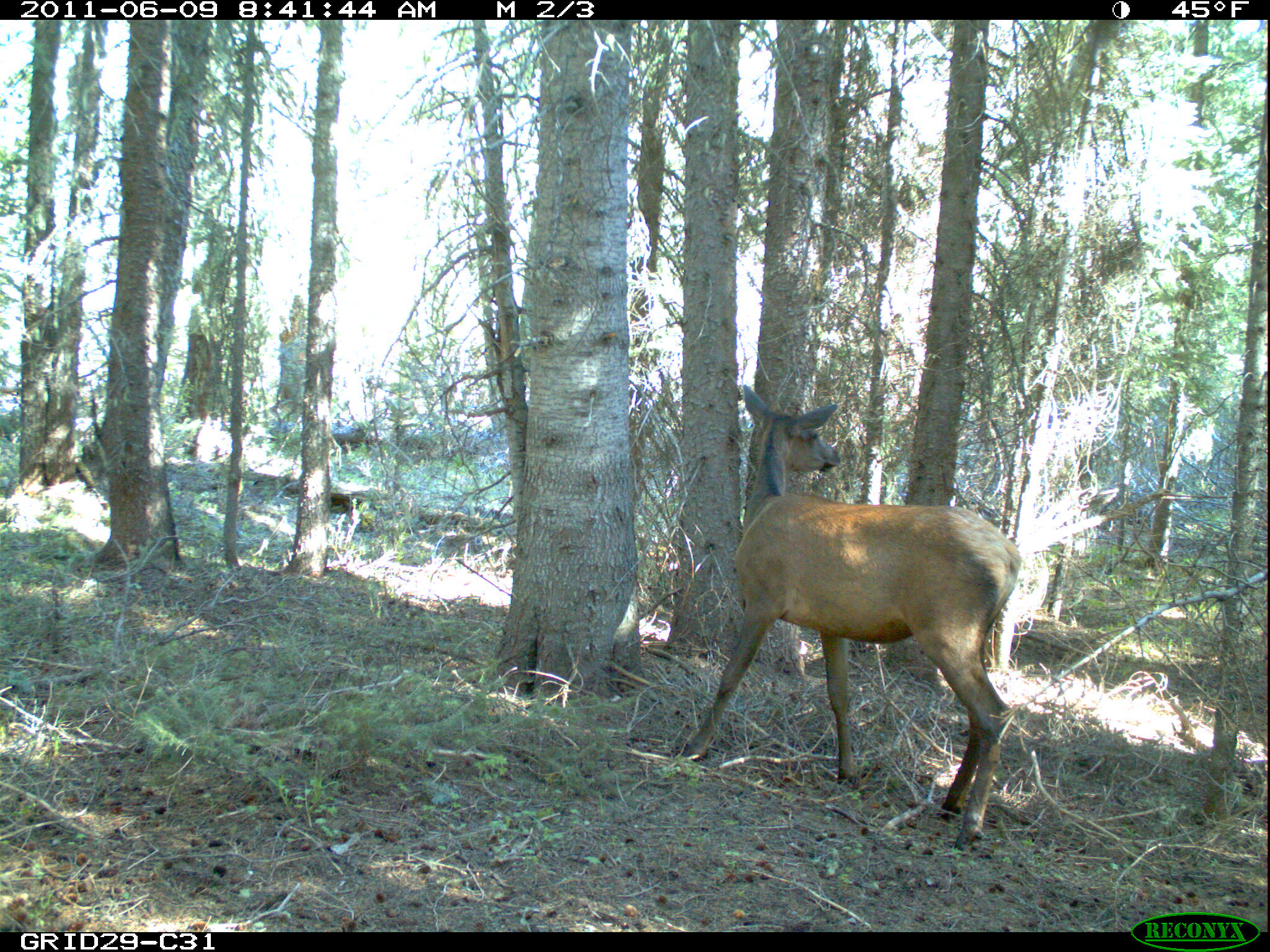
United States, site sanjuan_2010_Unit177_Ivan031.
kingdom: Animalia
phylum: Chordata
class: Mammalia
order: Artiodactyla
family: Cervidae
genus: Cervus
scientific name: Cervus elaphus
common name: red deer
Cervus elaphus (red deer).